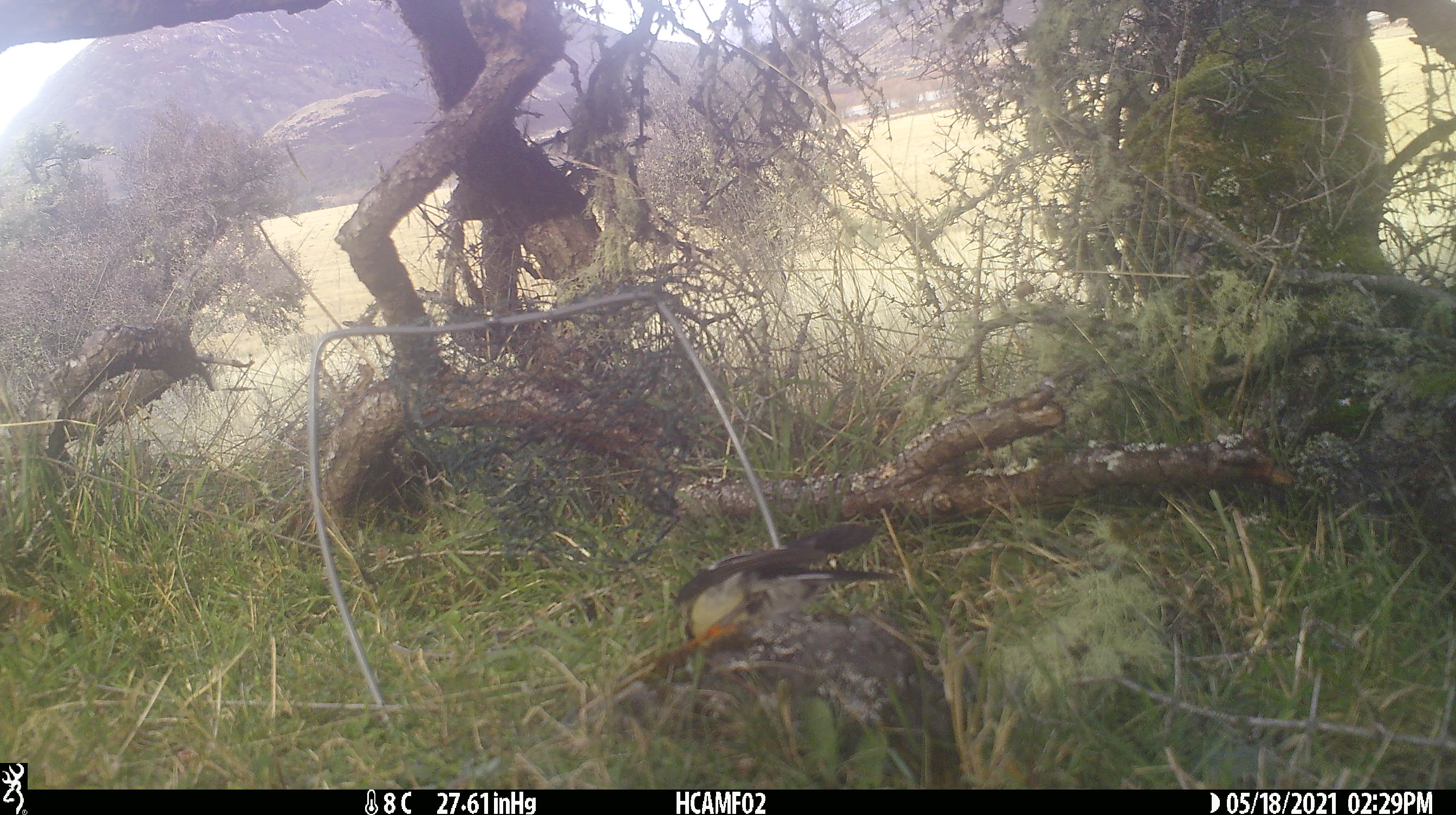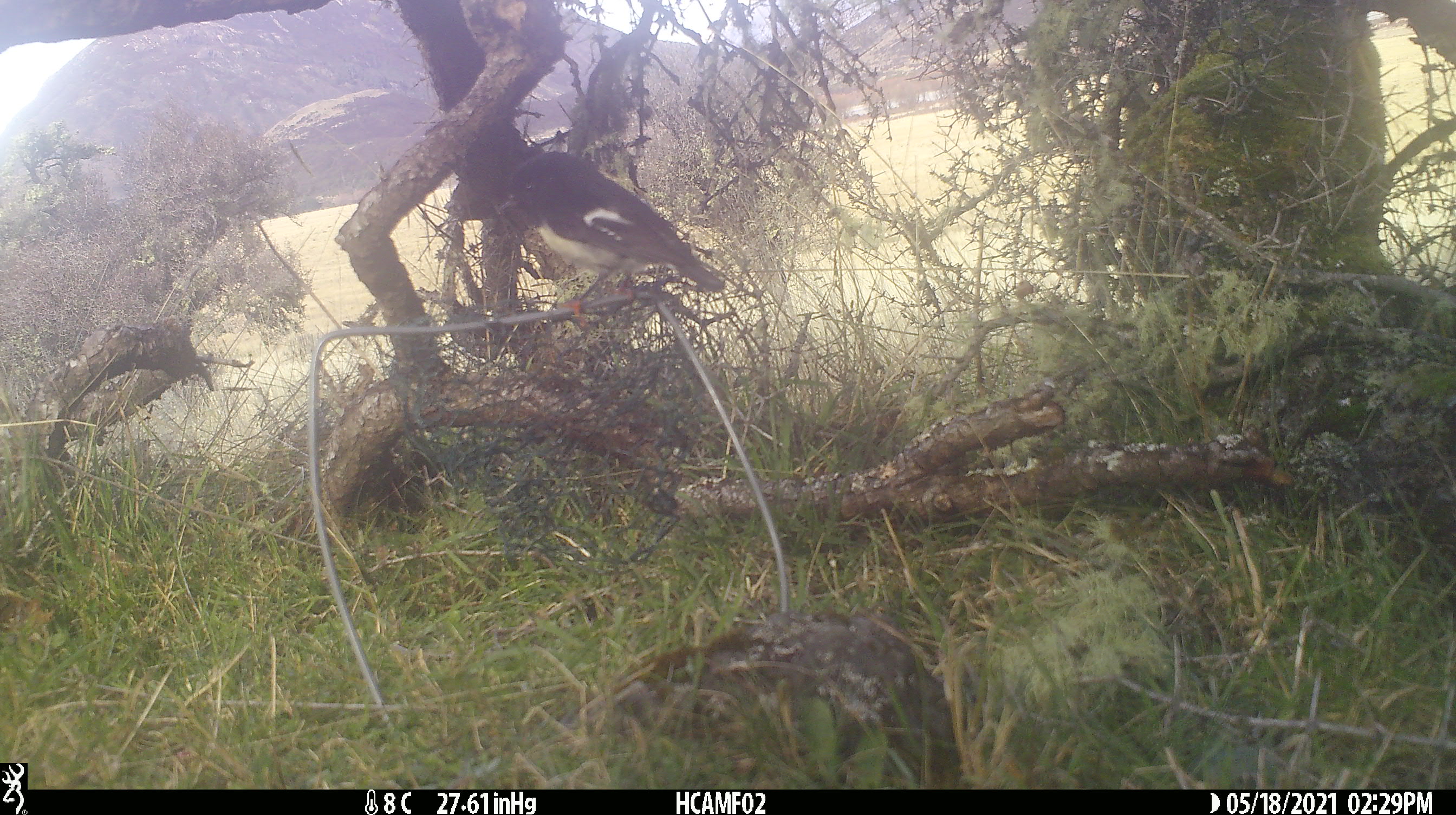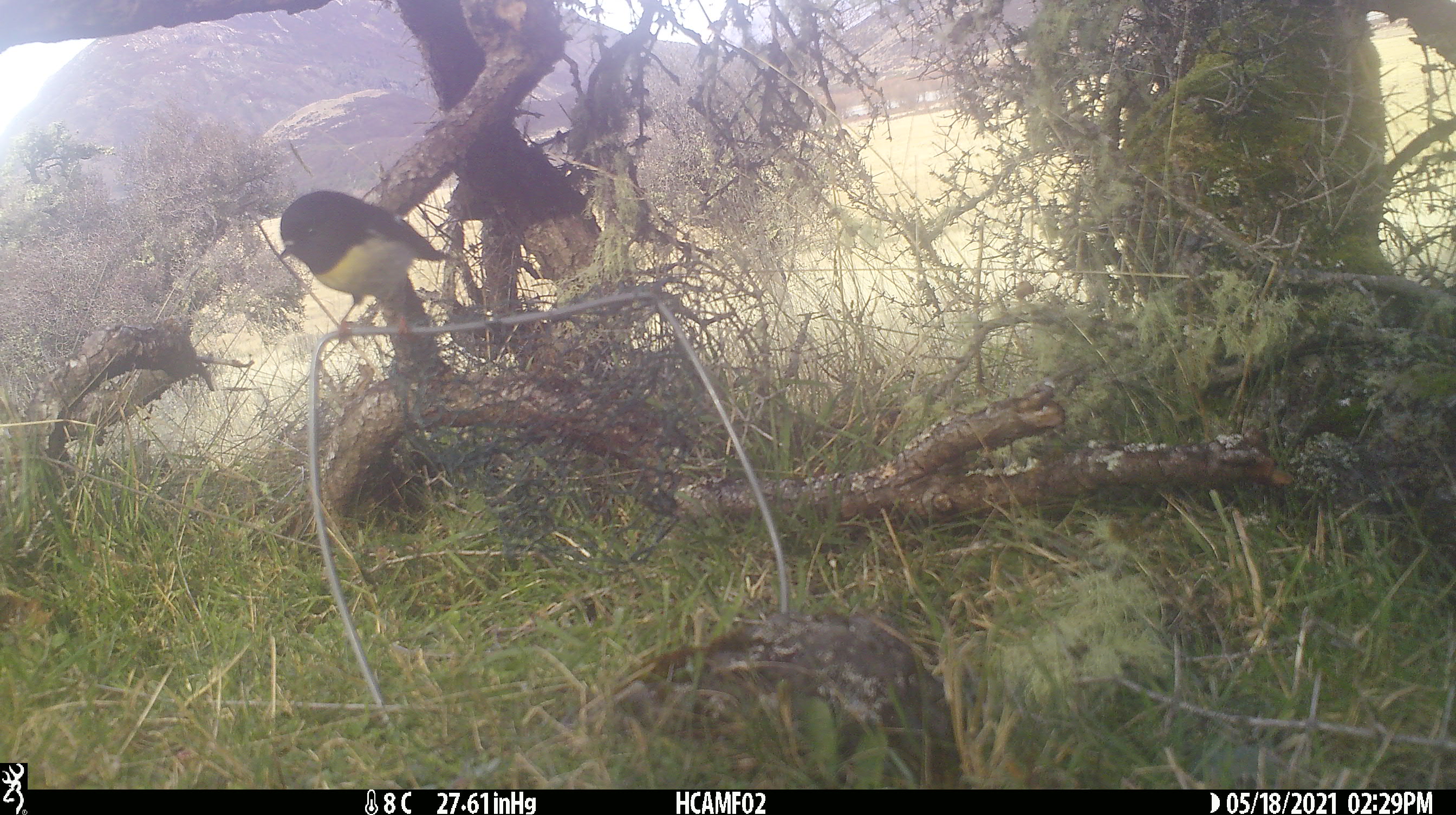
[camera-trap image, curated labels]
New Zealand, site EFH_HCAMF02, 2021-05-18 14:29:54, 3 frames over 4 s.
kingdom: Animalia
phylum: Chordata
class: Aves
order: Passeriformes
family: Petroicidae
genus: Petroica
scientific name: Petroica macrocephala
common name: tomtit